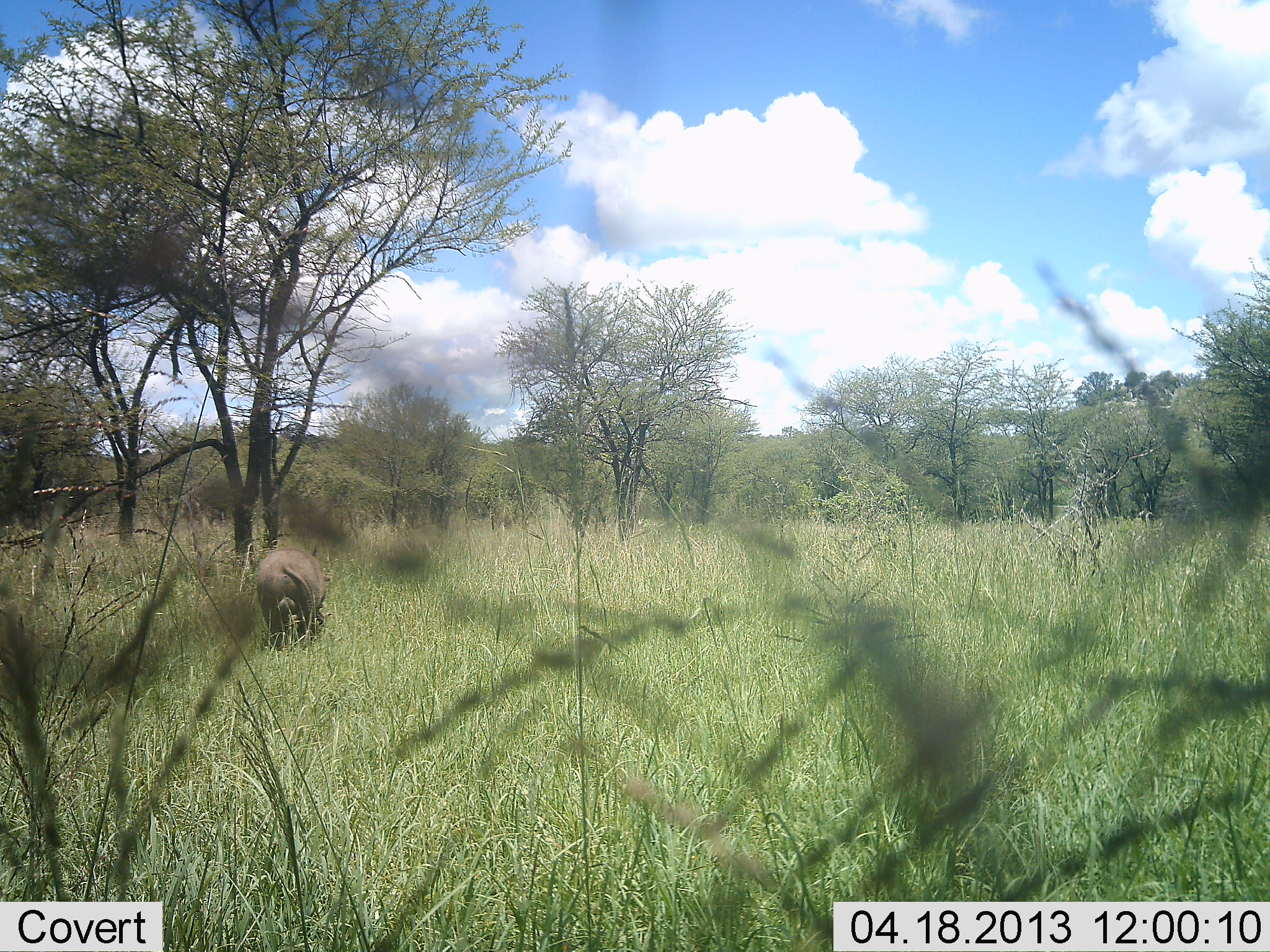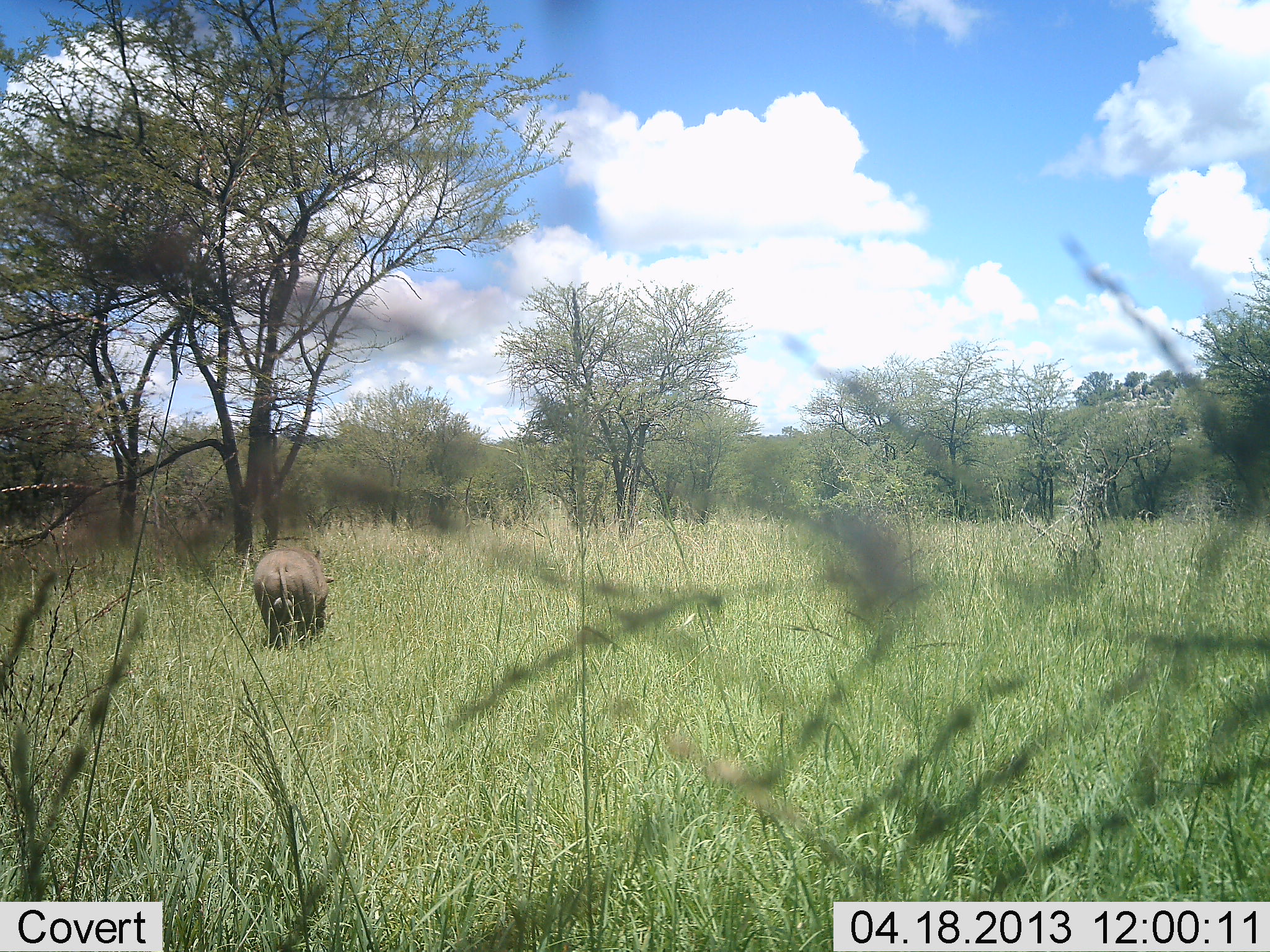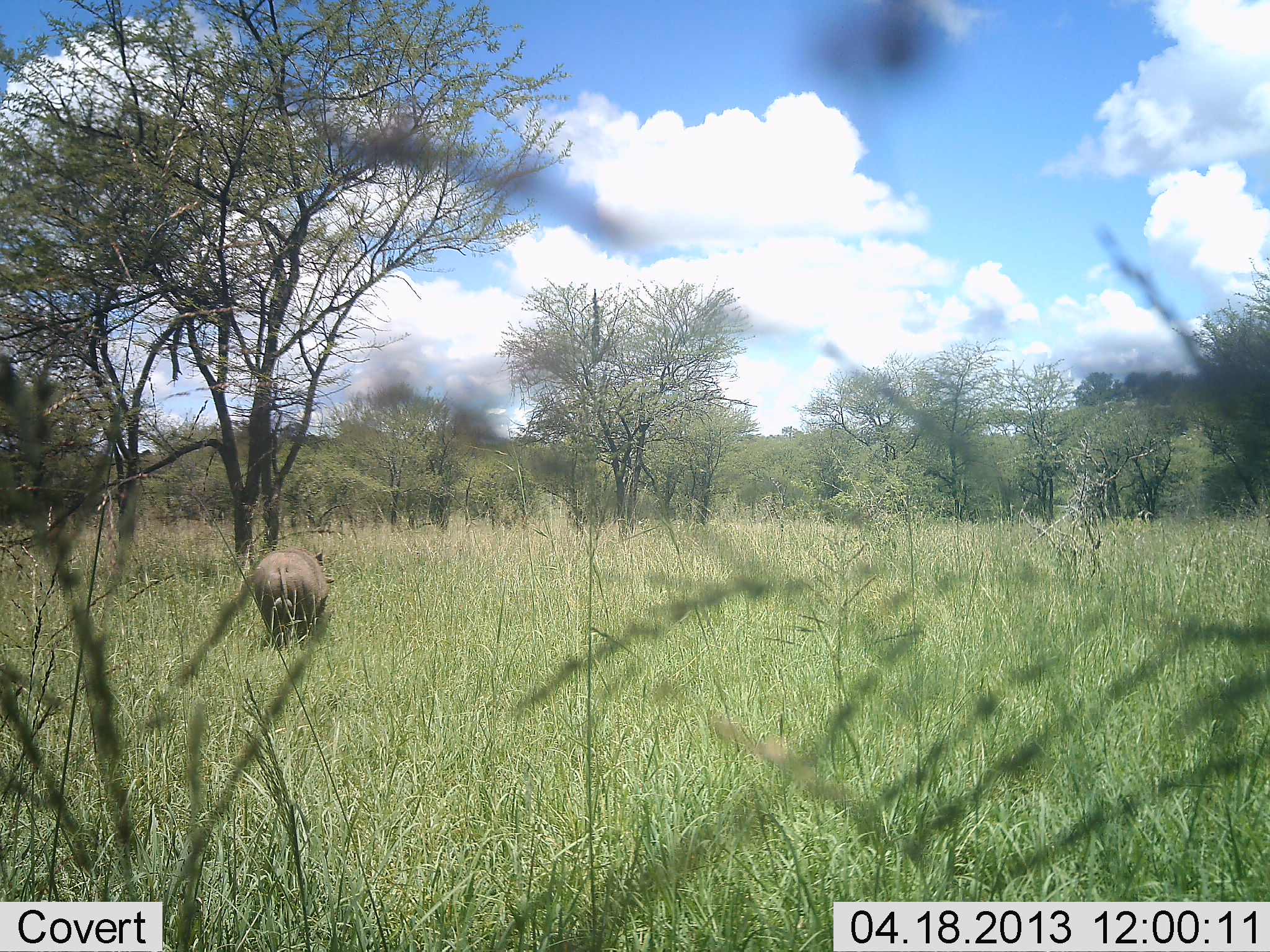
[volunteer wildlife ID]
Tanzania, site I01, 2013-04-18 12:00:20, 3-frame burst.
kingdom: Animalia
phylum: Chordata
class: Mammalia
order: Artiodactyla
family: Suidae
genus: Phacochoerus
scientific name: Phacochoerus africanus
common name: warthog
Warthog (Phacochoerus africanus), count 1. Behavior (volunteer vote fractions): standing 40%, resting 0%, moving 10%, interacting 0%. Young present (vote fraction): 0%. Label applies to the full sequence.